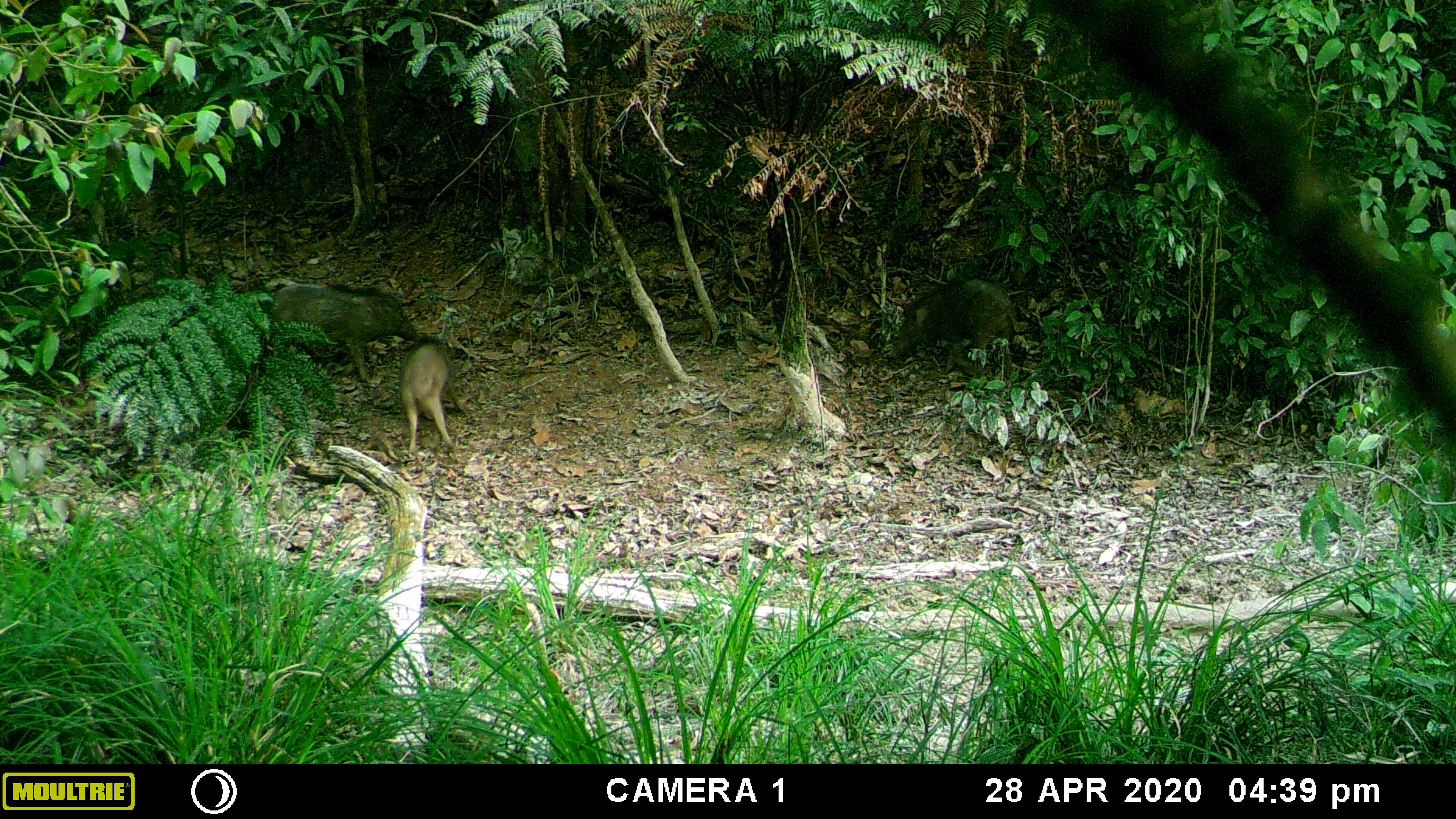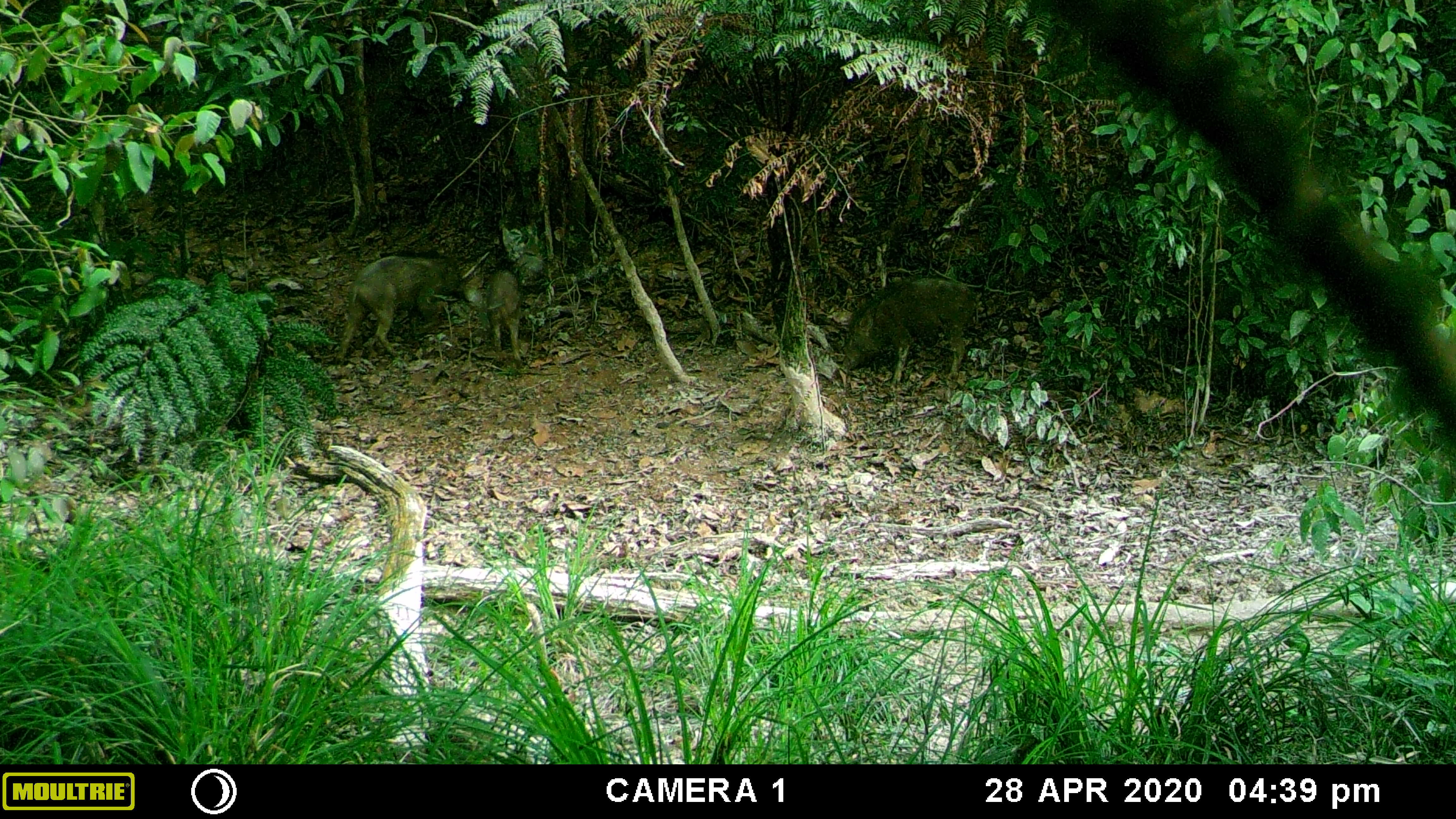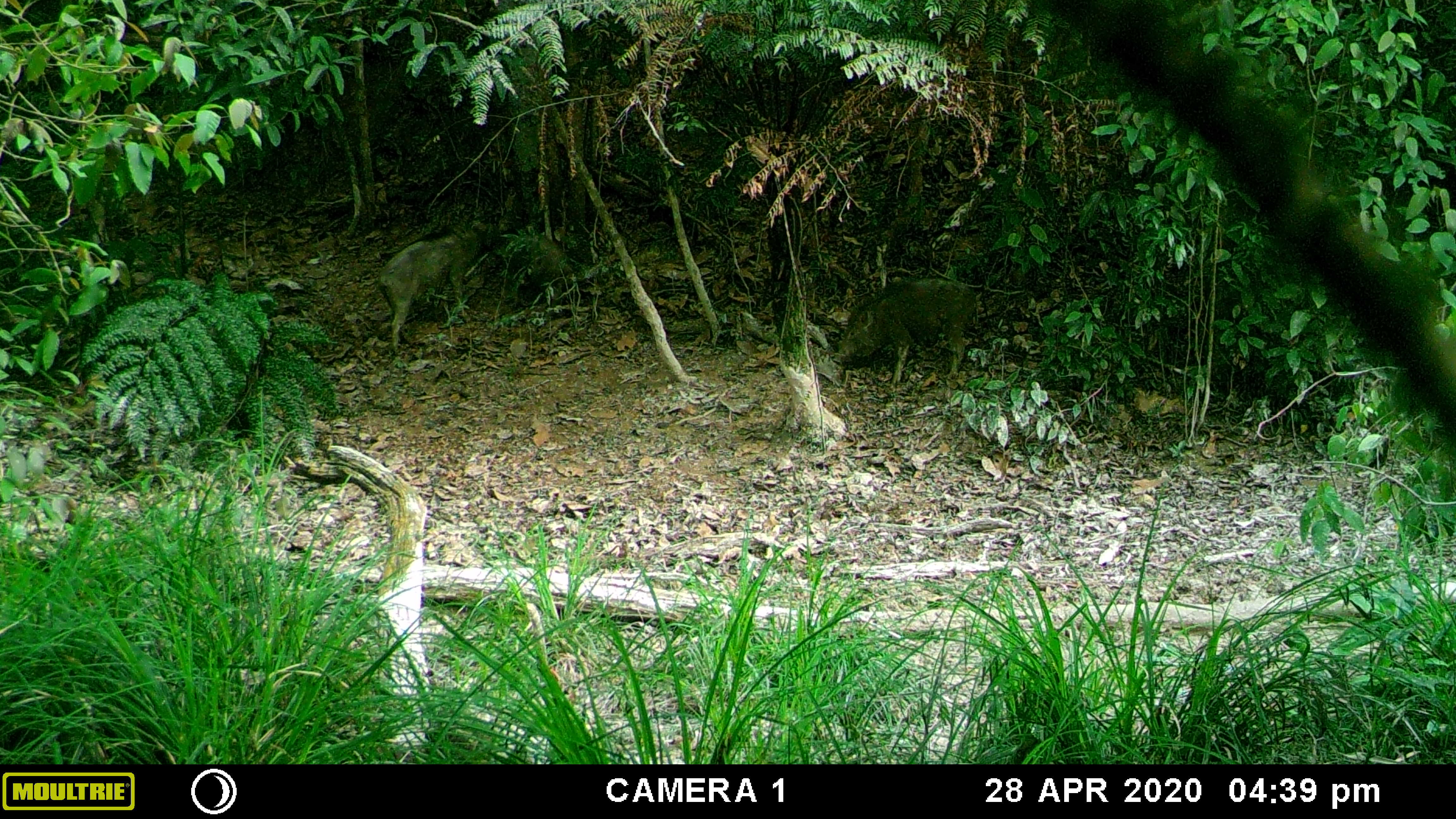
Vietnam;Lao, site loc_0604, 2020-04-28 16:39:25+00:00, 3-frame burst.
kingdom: Animalia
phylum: Chordata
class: Mammalia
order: Artiodactyla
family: Suidae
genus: Sus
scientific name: Sus scrofa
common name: eurasian wild pig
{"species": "eurasian wild pig (Sus scrofa)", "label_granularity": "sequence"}